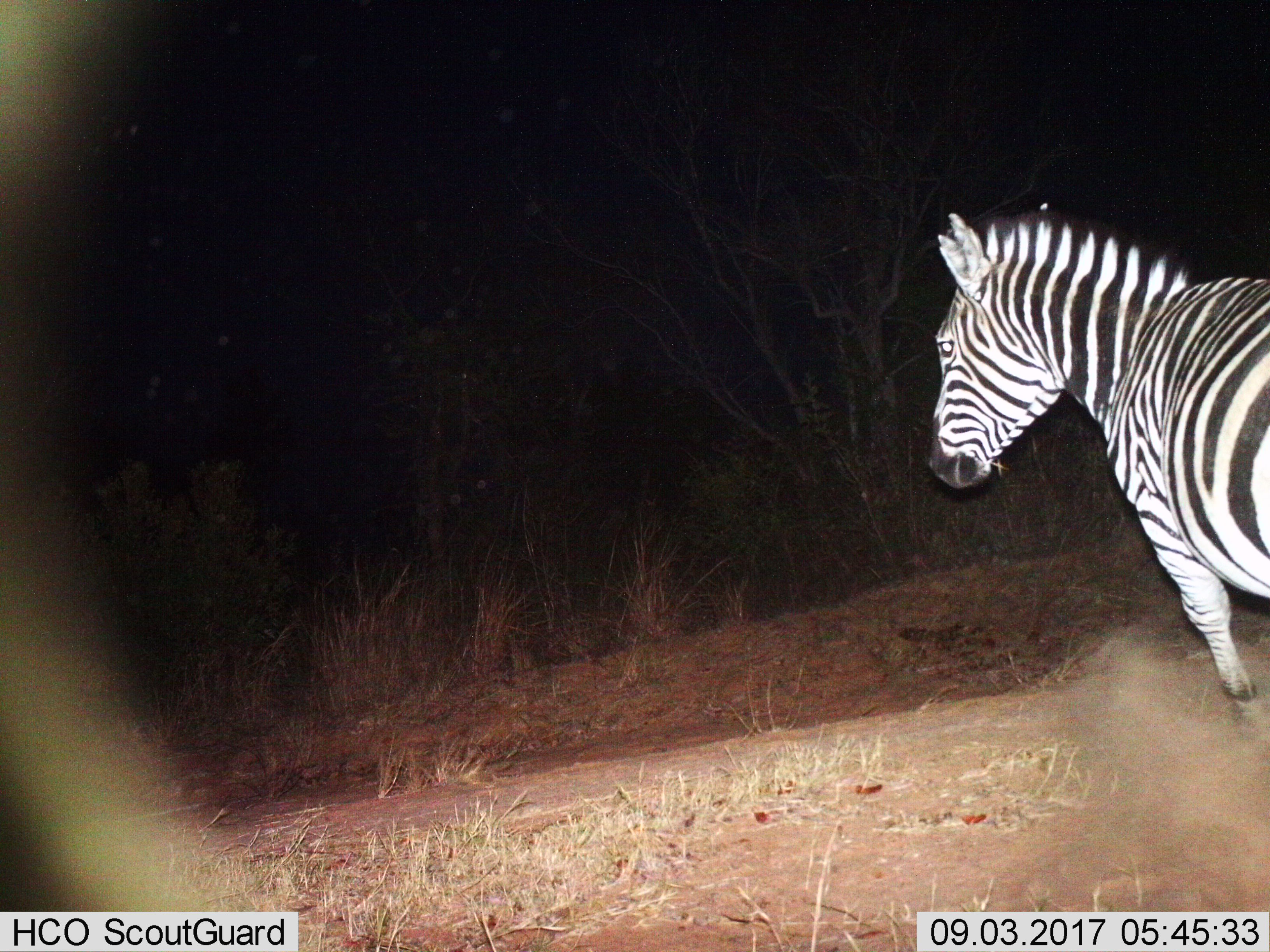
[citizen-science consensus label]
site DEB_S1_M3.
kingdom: Animalia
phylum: Chordata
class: Mammalia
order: Perissodactyla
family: Equidae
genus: Equus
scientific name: Equus quagga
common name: plains zebra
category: zebraplains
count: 1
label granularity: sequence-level